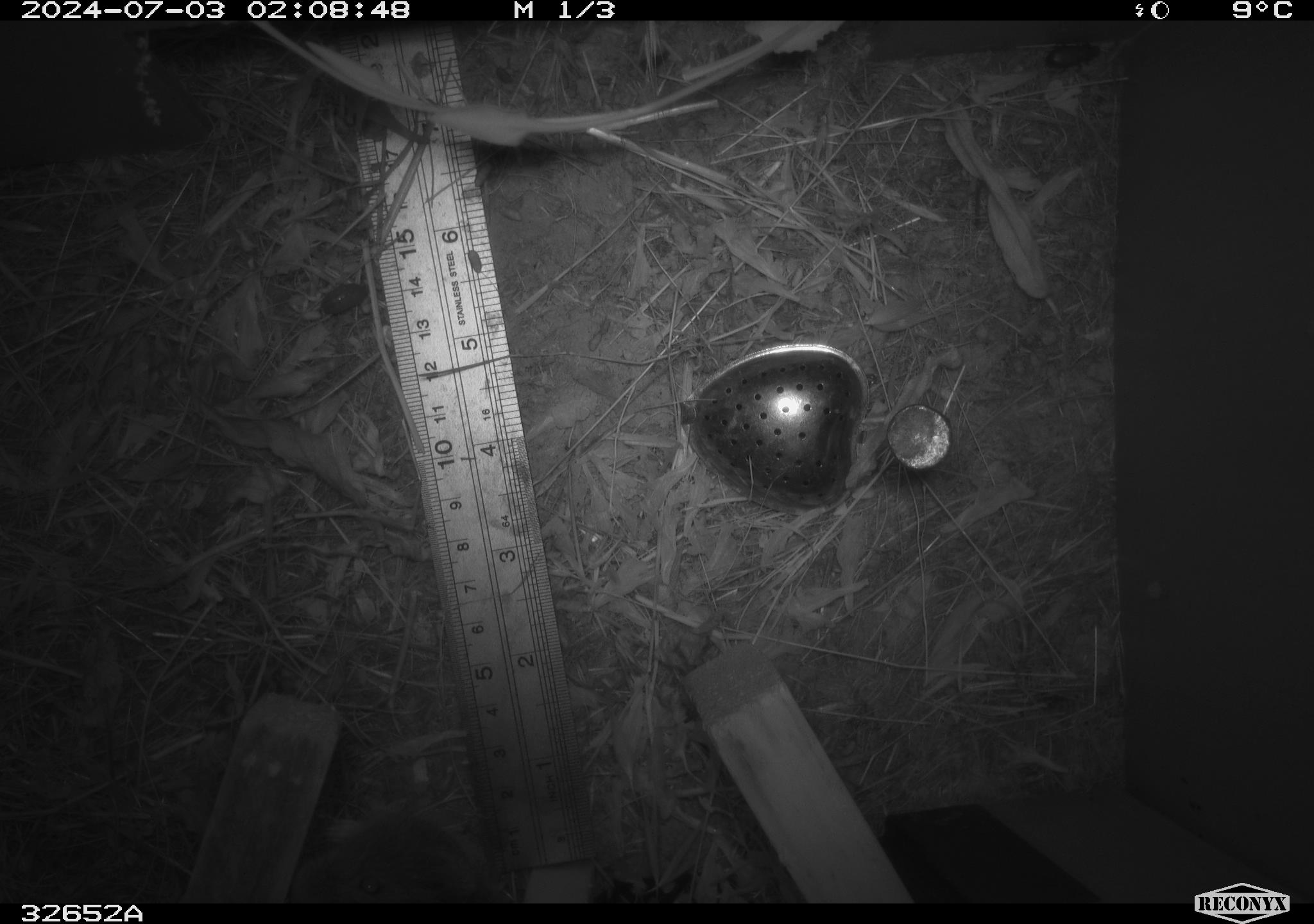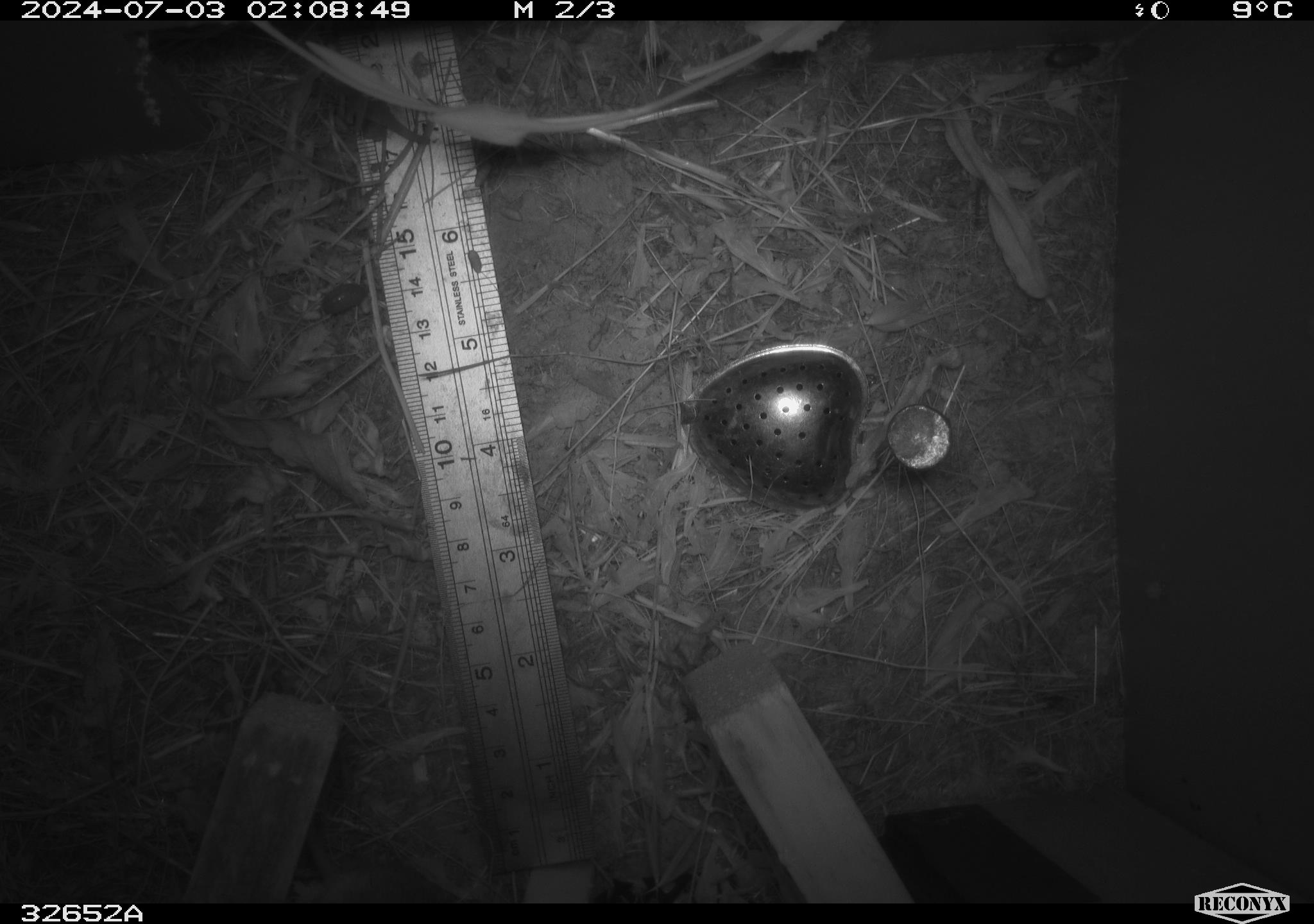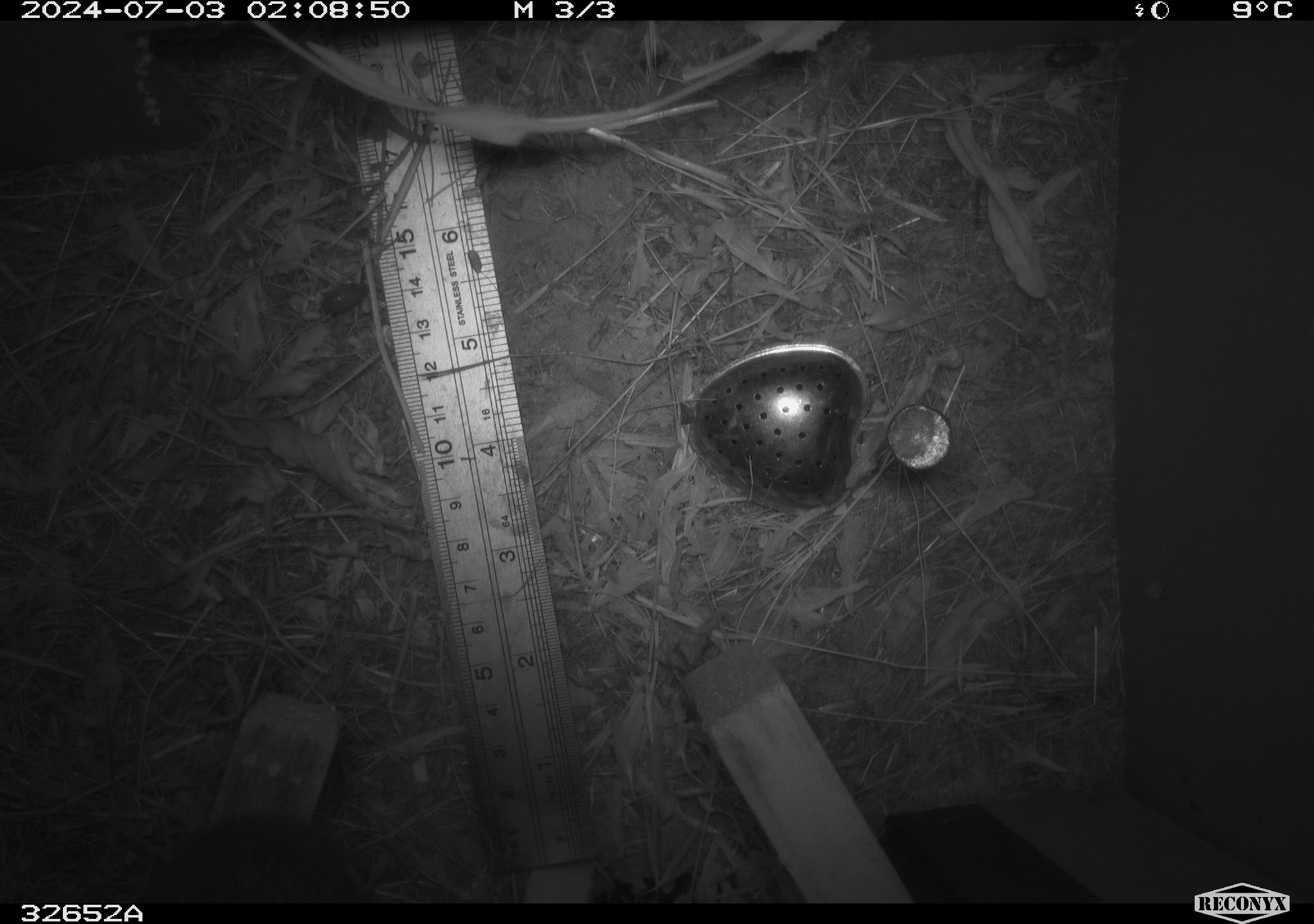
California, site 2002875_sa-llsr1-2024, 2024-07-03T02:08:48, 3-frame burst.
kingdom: Animalia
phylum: Chordata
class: Mammalia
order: Rodentia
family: Cricetidae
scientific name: Arvicolinae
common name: voles, lemmings, and muskrats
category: arvicolinae subfamily